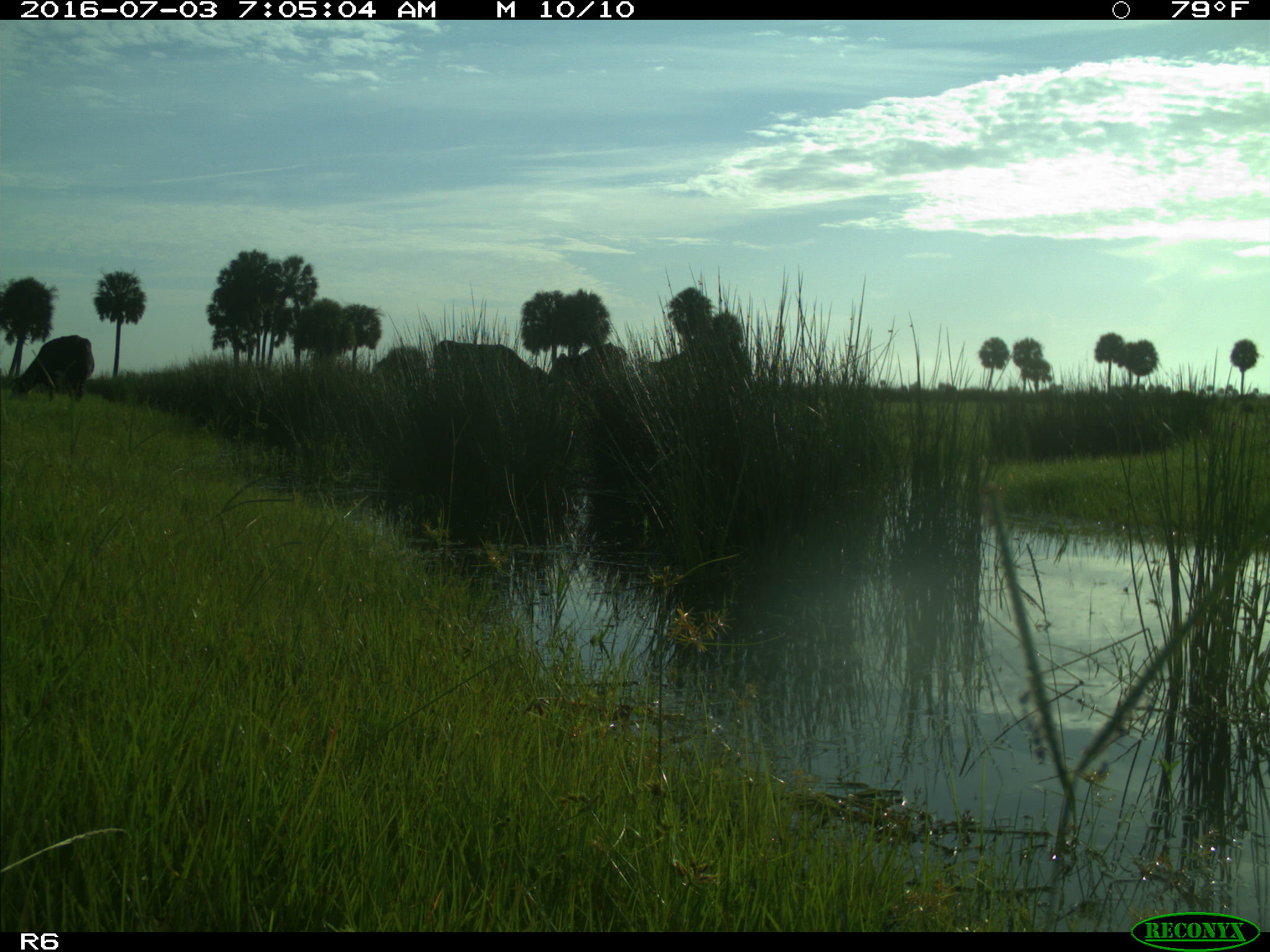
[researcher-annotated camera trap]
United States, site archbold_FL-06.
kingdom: Animalia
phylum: Chordata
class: Mammalia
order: Artiodactyla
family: Bovidae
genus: Bos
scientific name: Bos taurus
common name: domestic cow